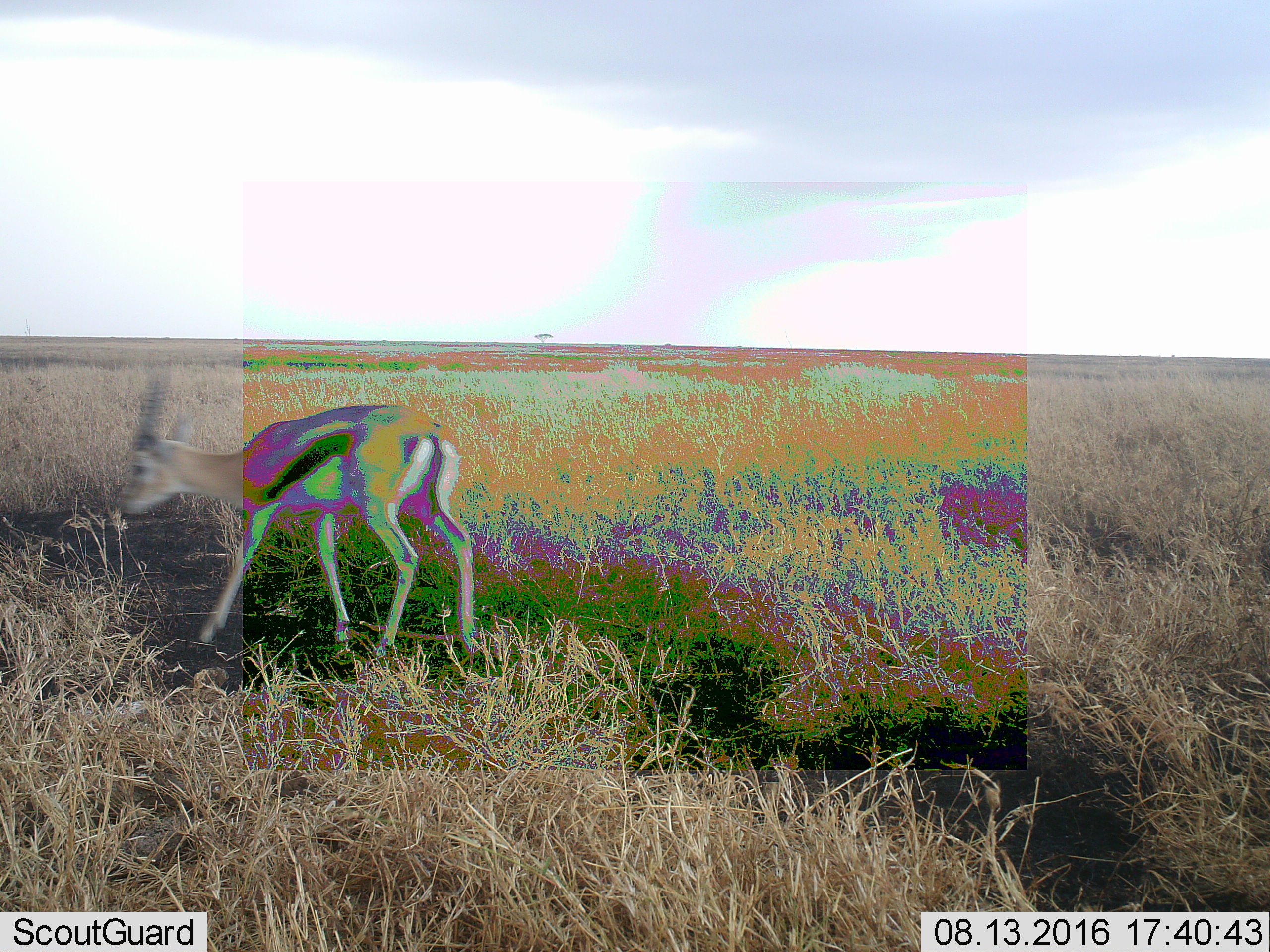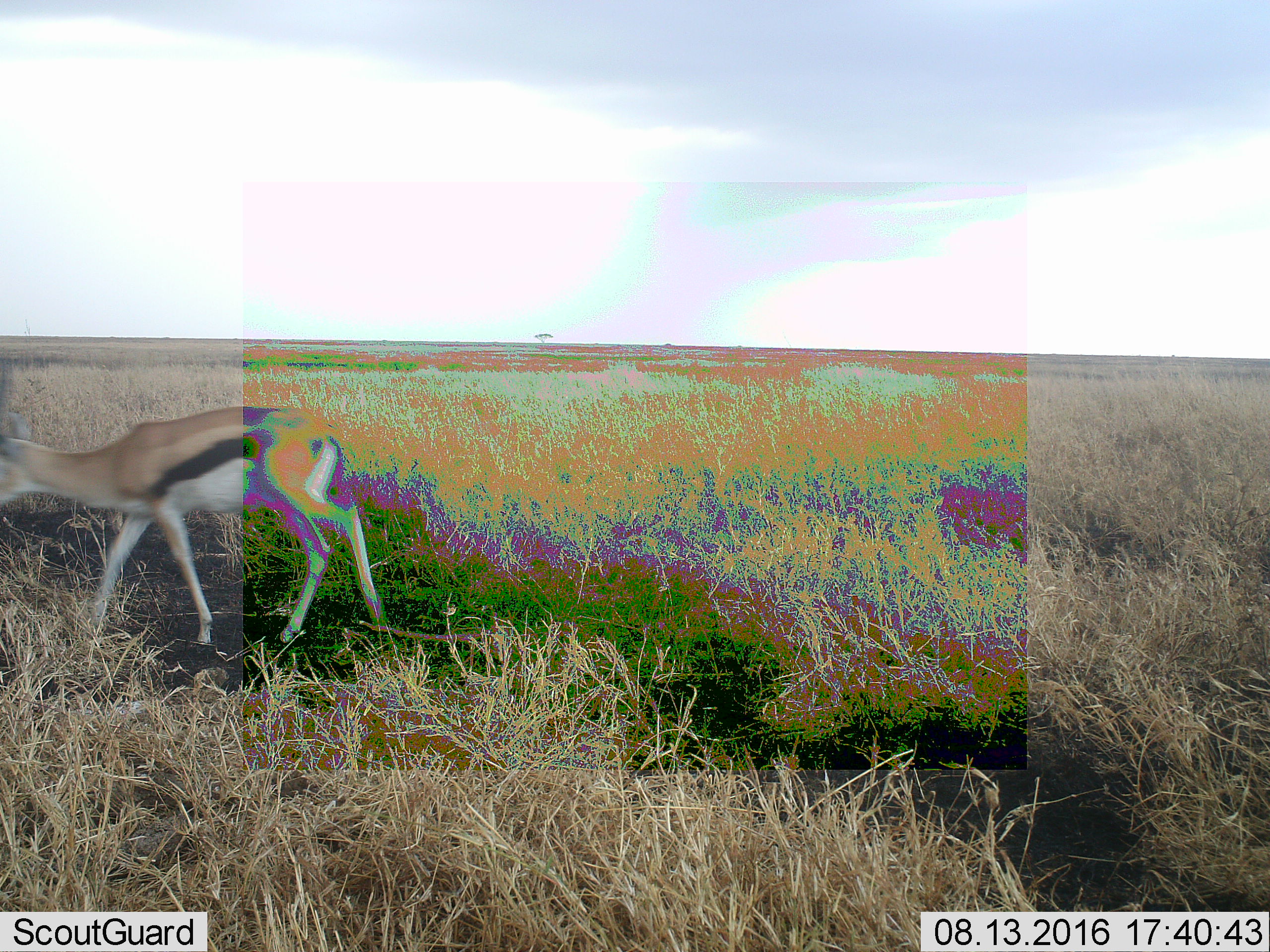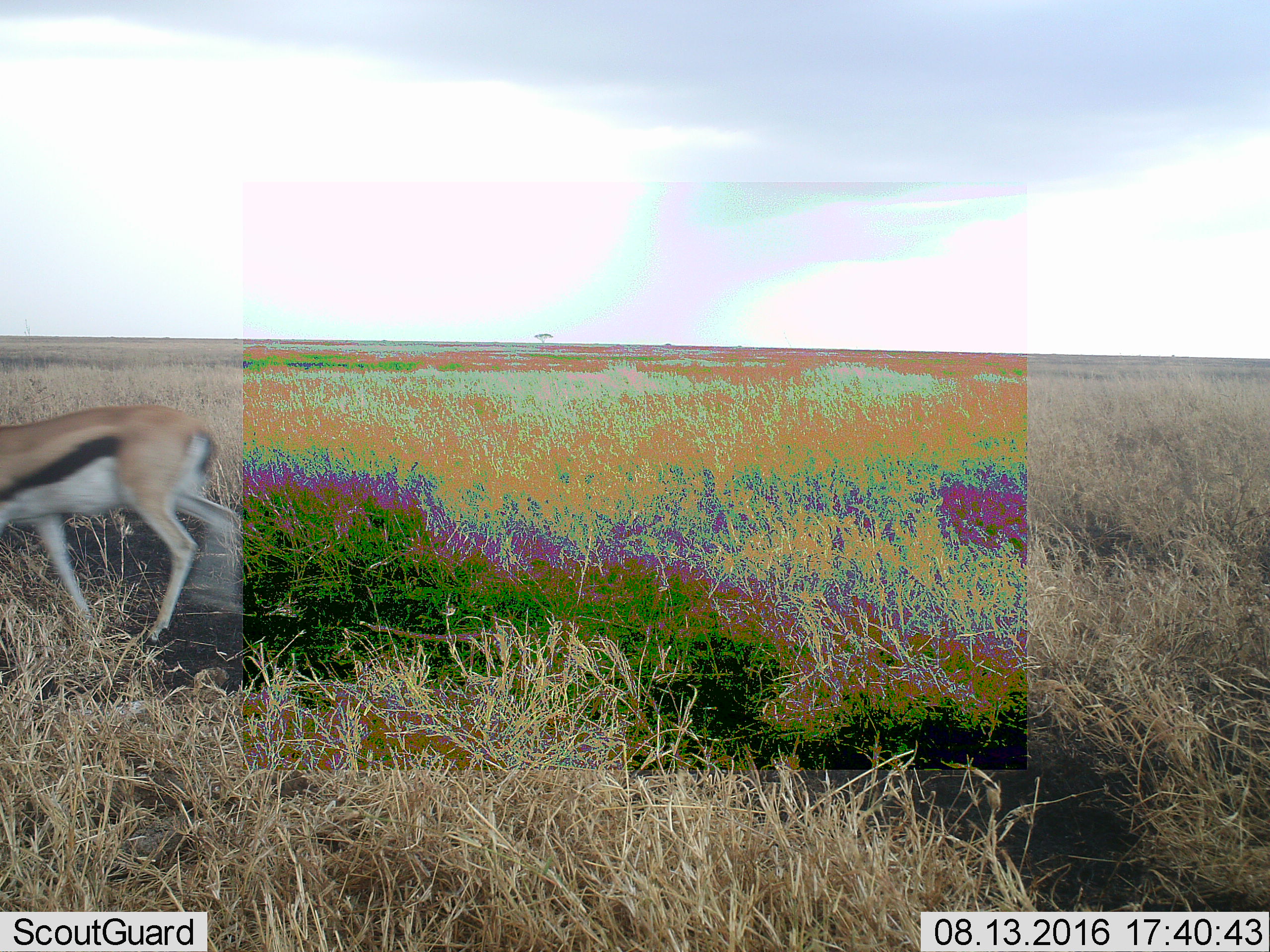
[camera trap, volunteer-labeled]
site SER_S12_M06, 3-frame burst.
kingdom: Animalia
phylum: Chordata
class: Mammalia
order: Artiodactyla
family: Bovidae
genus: Eudorcas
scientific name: Eudorcas thomsonii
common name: thomson's gazelle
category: gazellethomsons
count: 1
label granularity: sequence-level